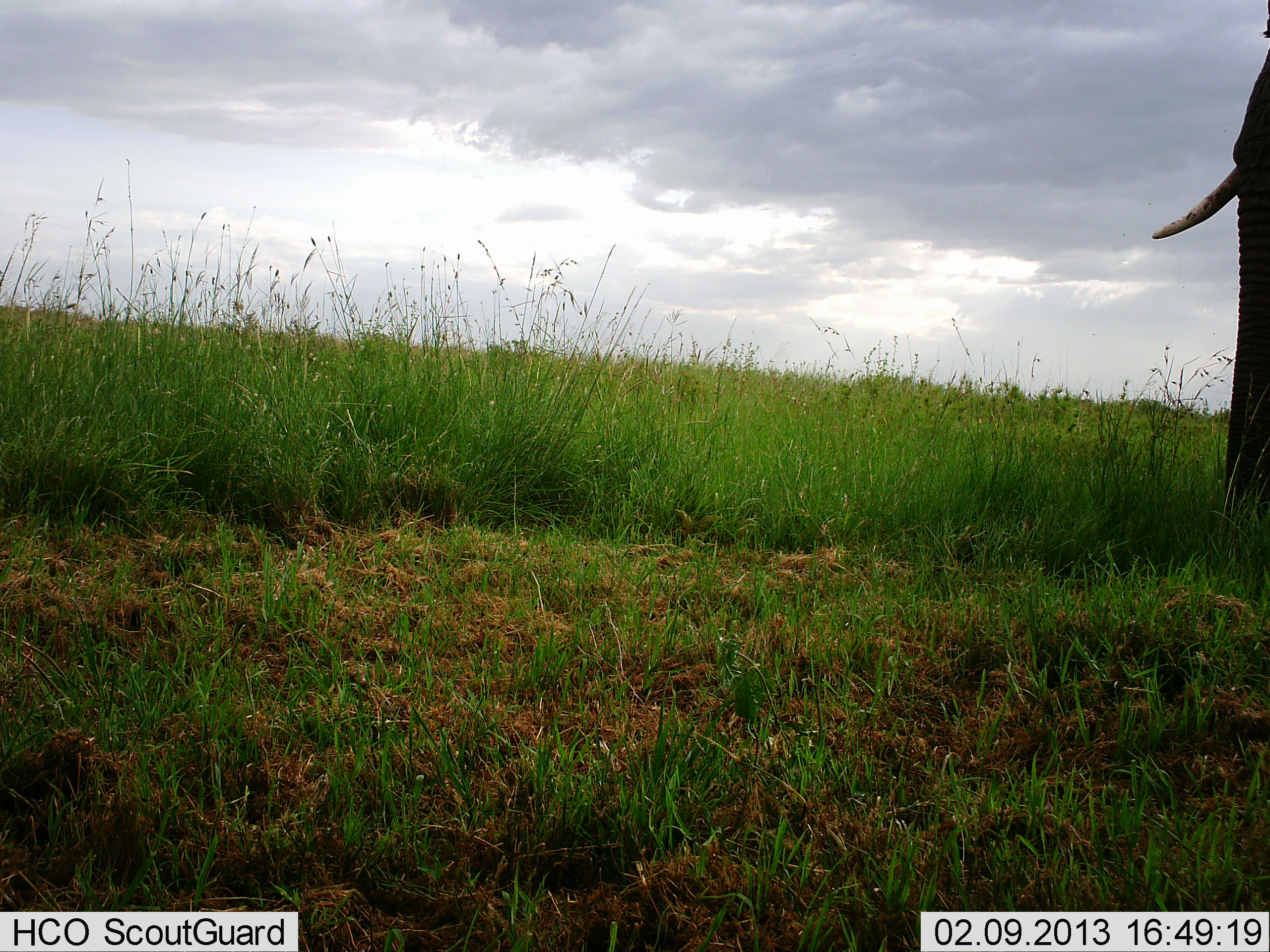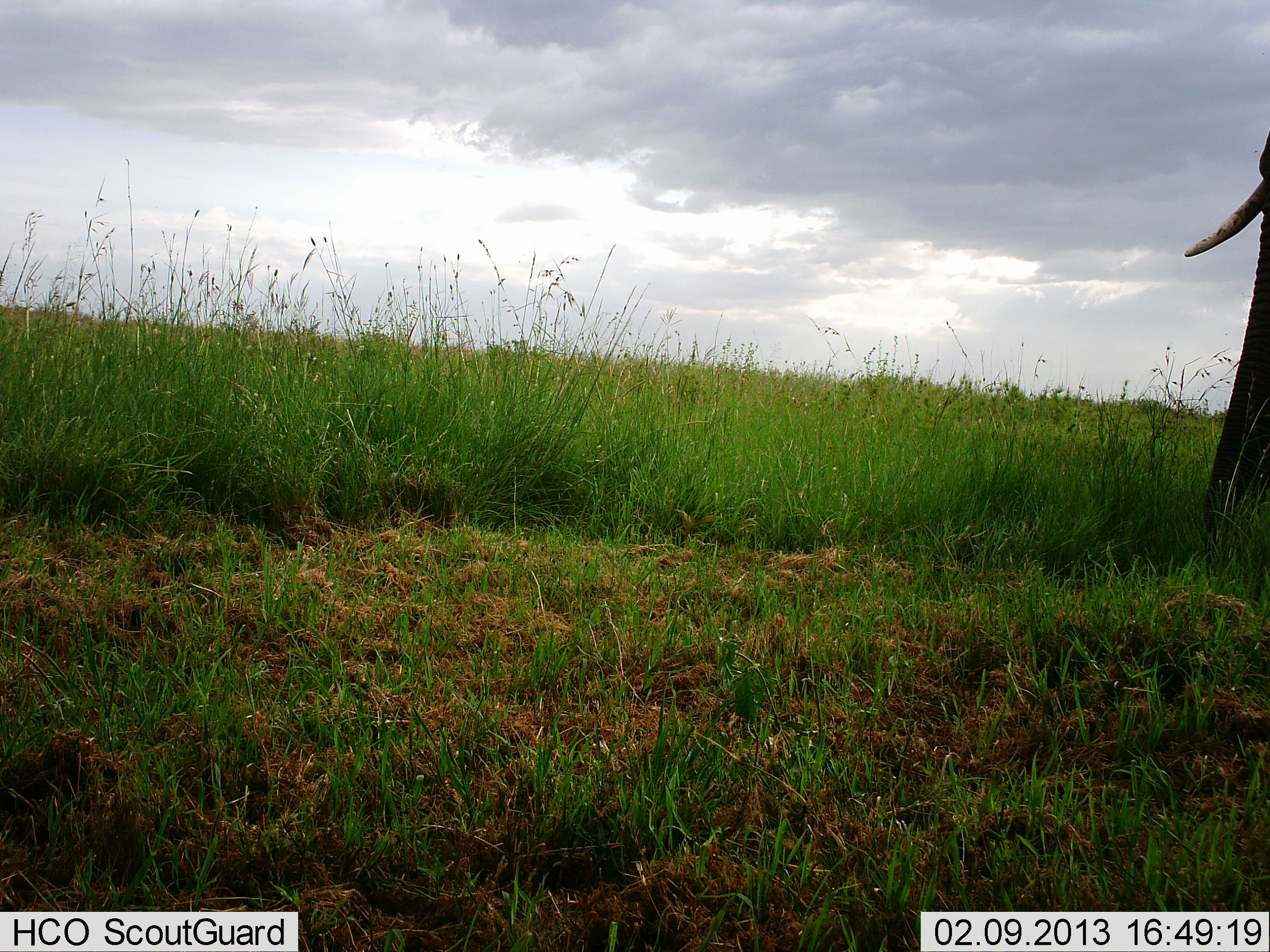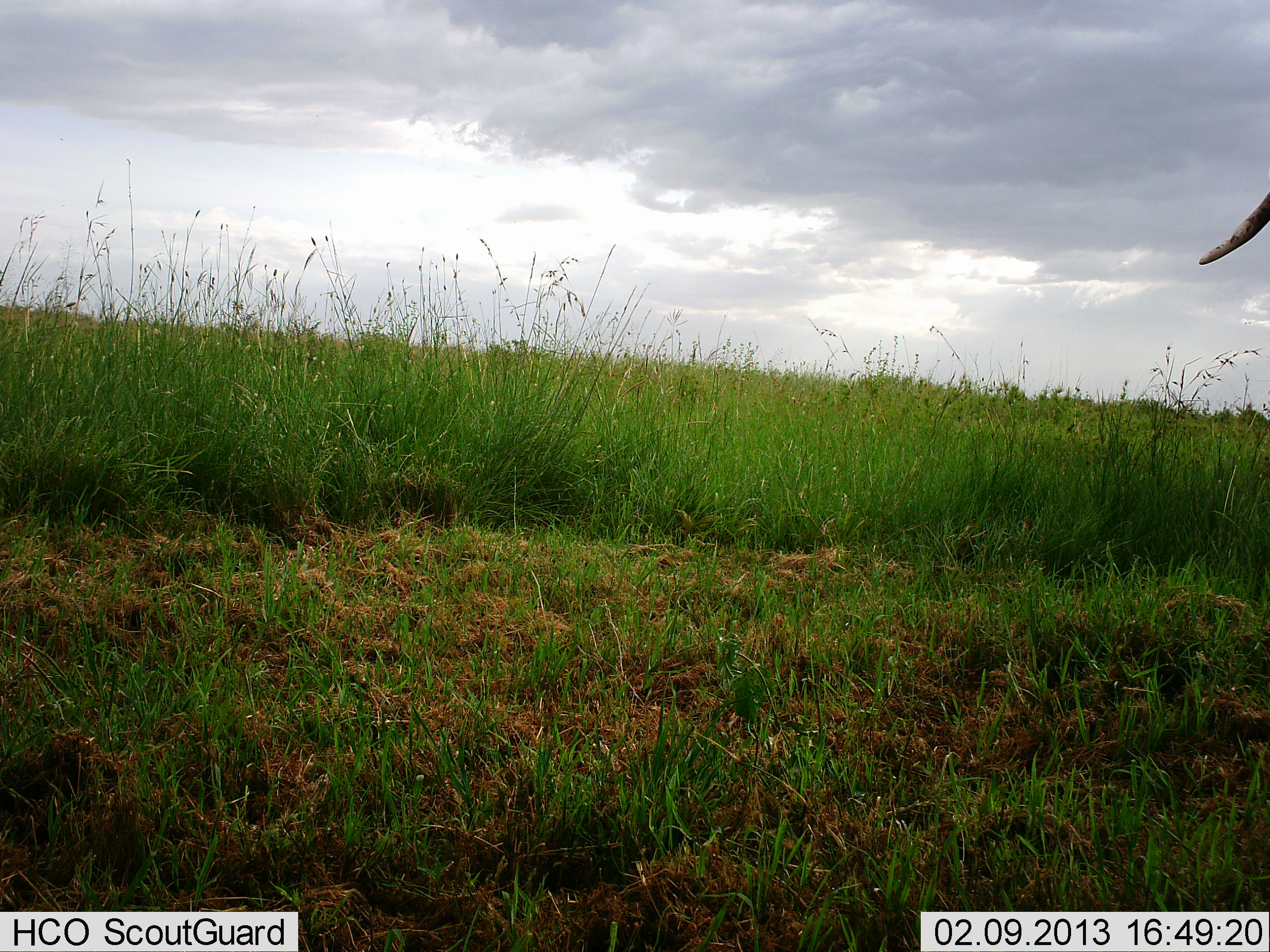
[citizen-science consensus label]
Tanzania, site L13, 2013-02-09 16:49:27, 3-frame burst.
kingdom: Animalia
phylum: Chordata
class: Mammalia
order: Proboscidea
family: Elephantidae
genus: Loxodonta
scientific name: Loxodonta africana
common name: african bush elephant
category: elephant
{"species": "elephant (african bush elephant) (Loxodonta africana)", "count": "1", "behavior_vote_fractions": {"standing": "62%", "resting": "0%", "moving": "21%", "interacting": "0%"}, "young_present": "0%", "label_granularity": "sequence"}